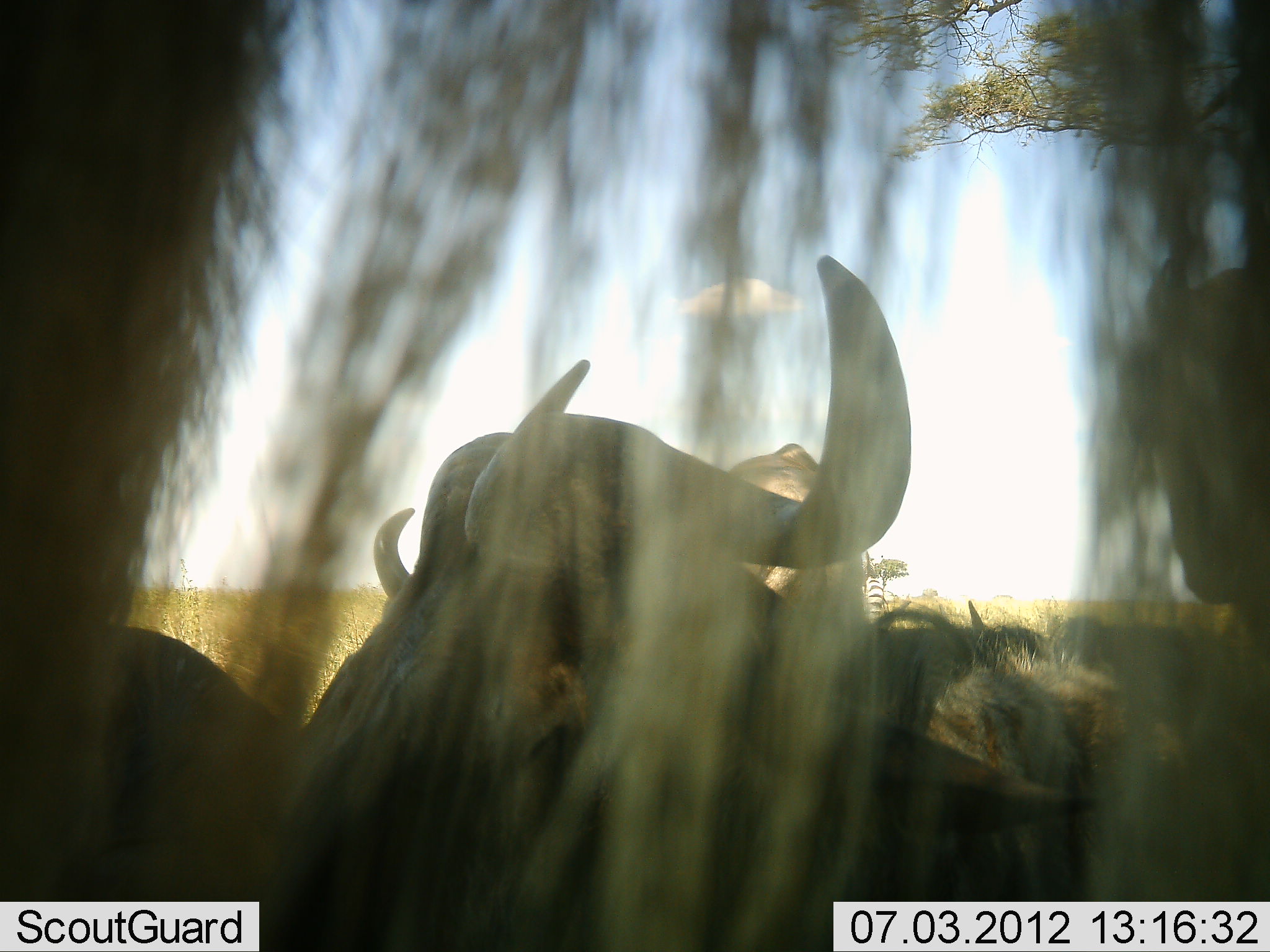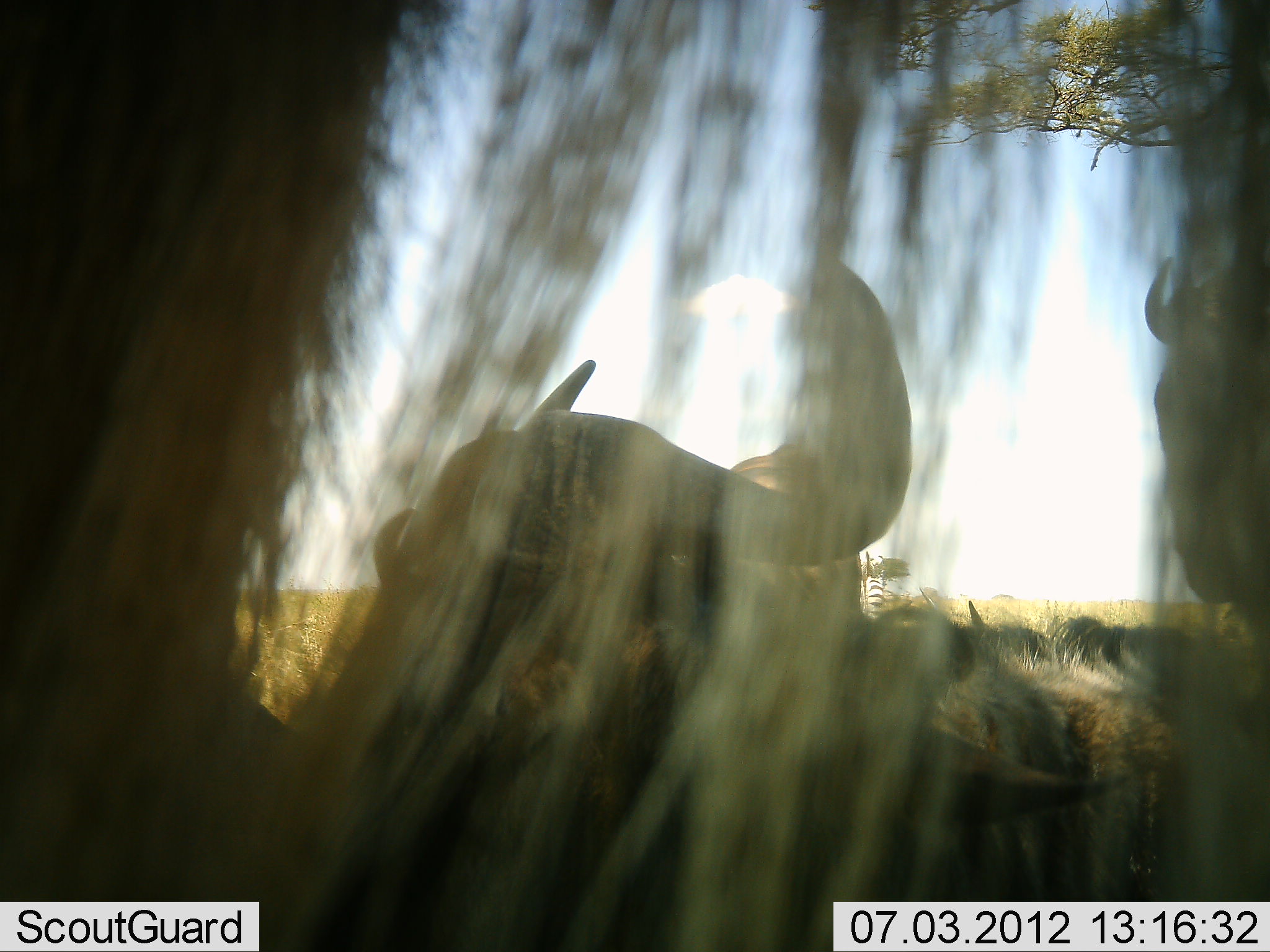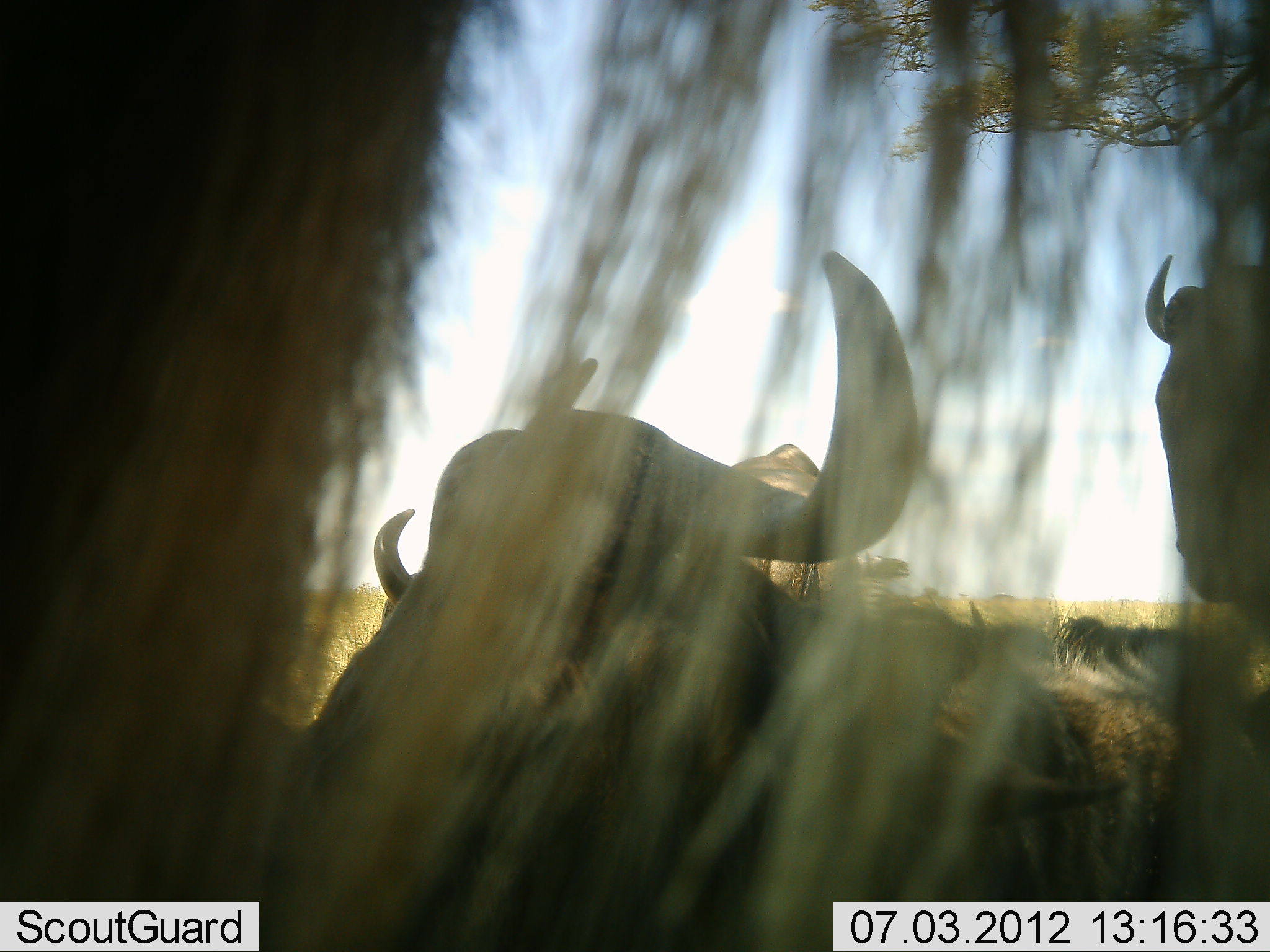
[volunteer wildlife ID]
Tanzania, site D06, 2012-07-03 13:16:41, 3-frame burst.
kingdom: Animalia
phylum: Chordata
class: Mammalia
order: Artiodactyla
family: Bovidae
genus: Connochaetes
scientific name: Connochaetes taurinus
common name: blue wildebeest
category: wildebeest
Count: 4.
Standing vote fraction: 73%.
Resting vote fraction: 91%.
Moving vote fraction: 0%.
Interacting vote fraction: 0%.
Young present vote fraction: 9%.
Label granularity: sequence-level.